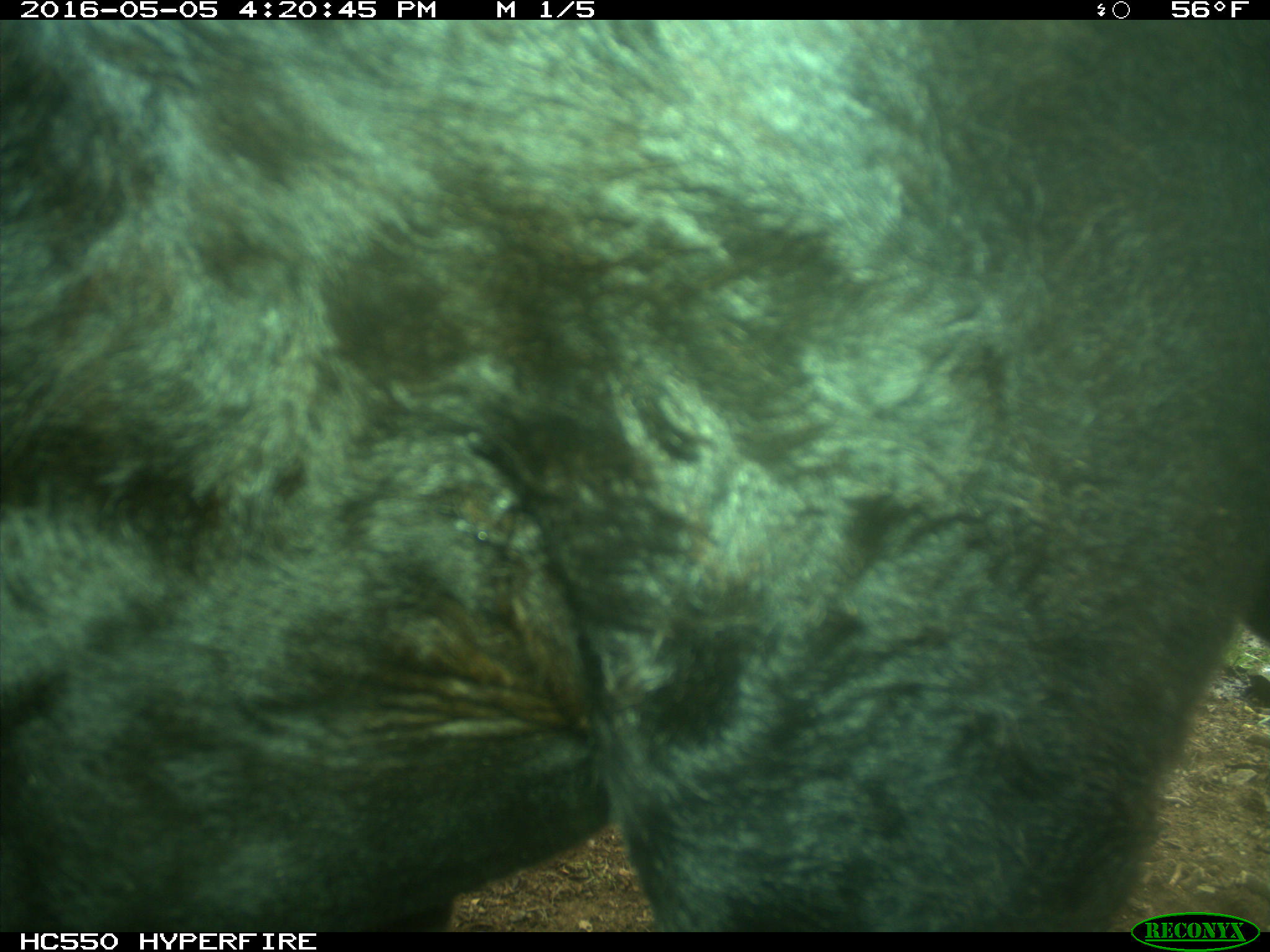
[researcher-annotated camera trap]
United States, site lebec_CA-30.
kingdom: Animalia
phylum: Chordata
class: Mammalia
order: Artiodactyla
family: Bovidae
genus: Bos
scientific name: Bos taurus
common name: domestic cow